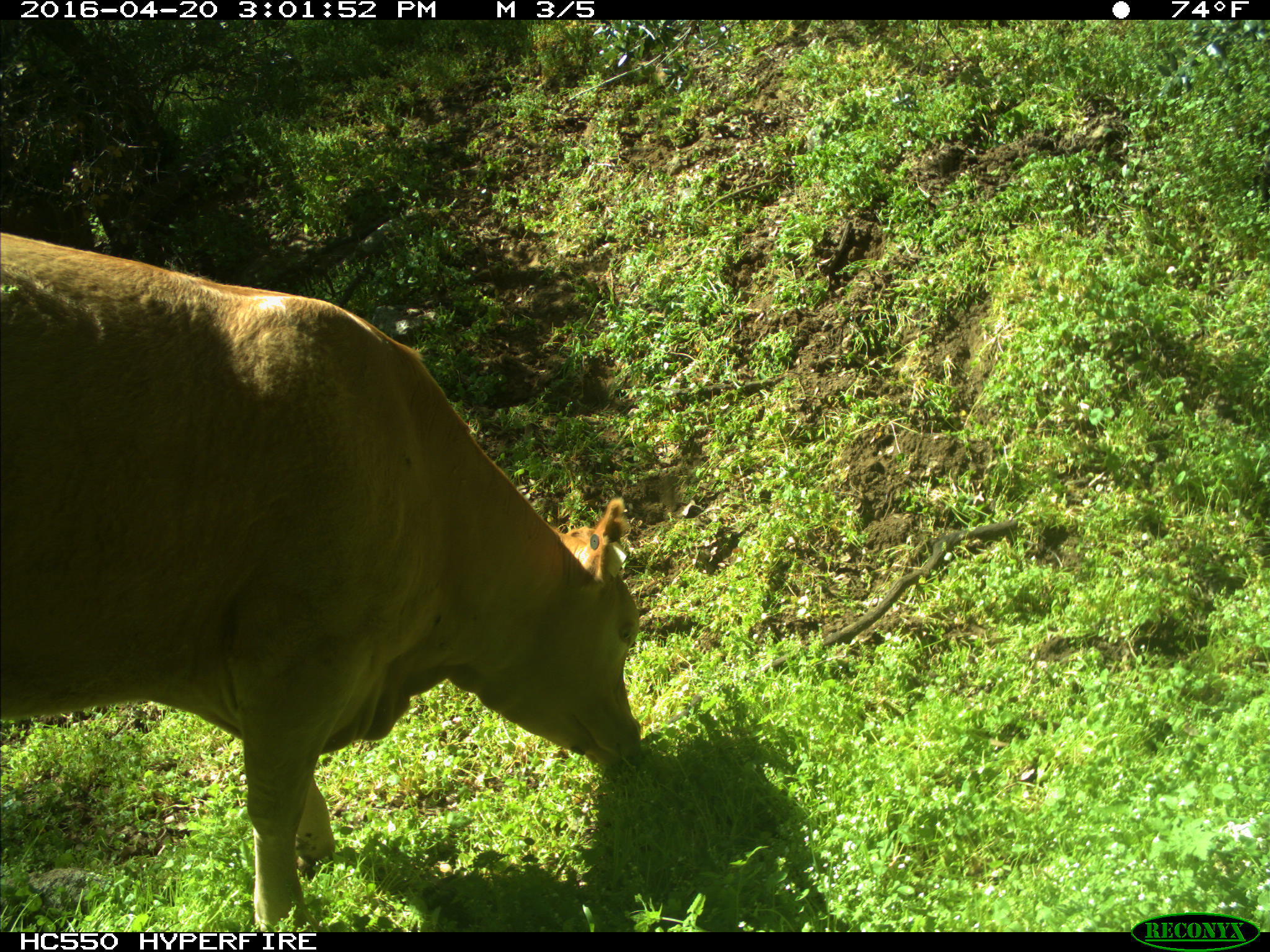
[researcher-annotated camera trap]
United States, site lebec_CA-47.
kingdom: Animalia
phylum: Chordata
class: Mammalia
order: Artiodactyla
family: Bovidae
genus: Bos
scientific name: Bos taurus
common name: domestic cow